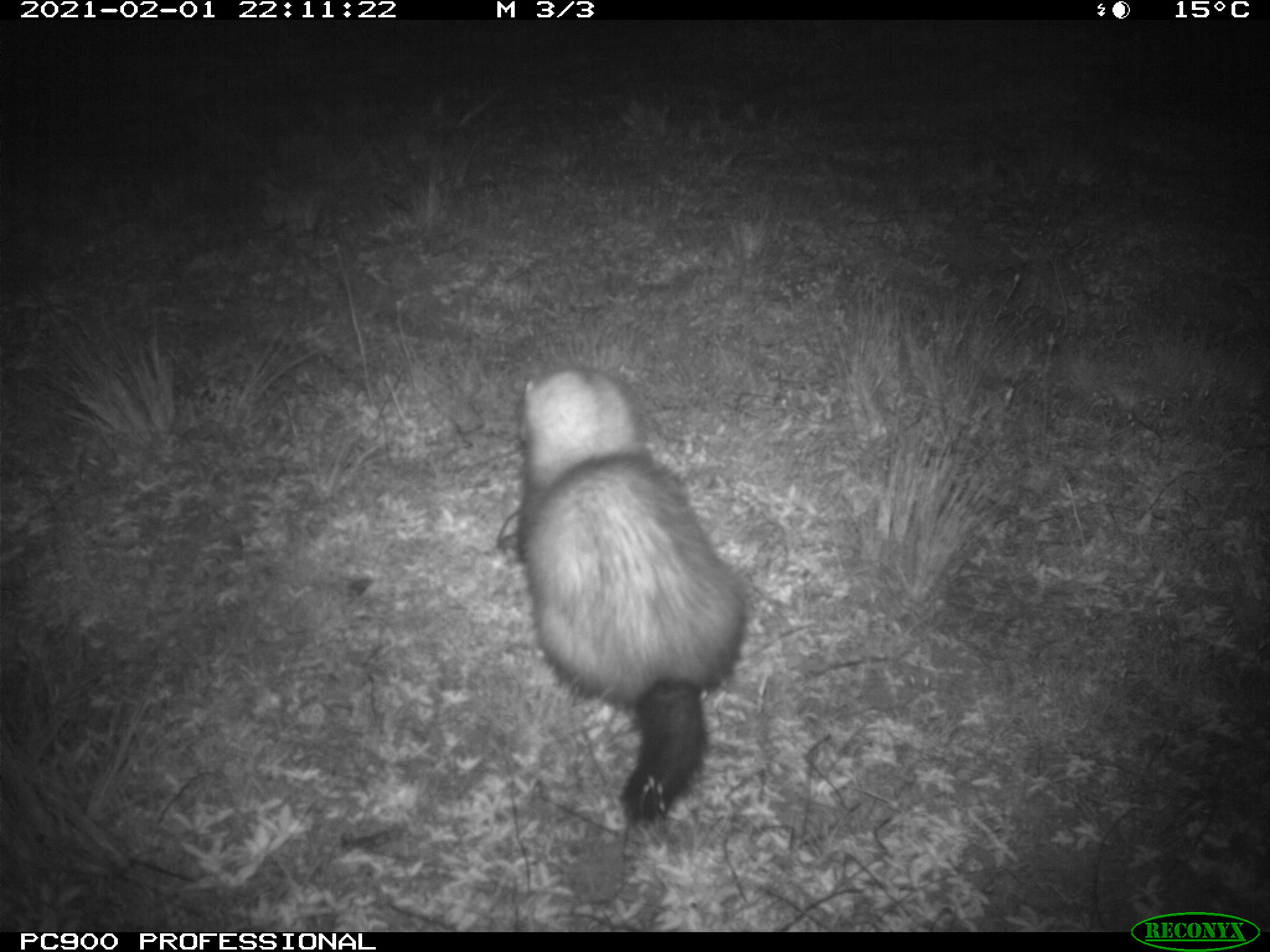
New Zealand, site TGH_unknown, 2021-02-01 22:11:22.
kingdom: Animalia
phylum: Chordata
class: Mammalia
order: Carnivora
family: Mustelidae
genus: Mustela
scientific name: Mustela furo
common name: ferret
Ferret (Mustela furo).